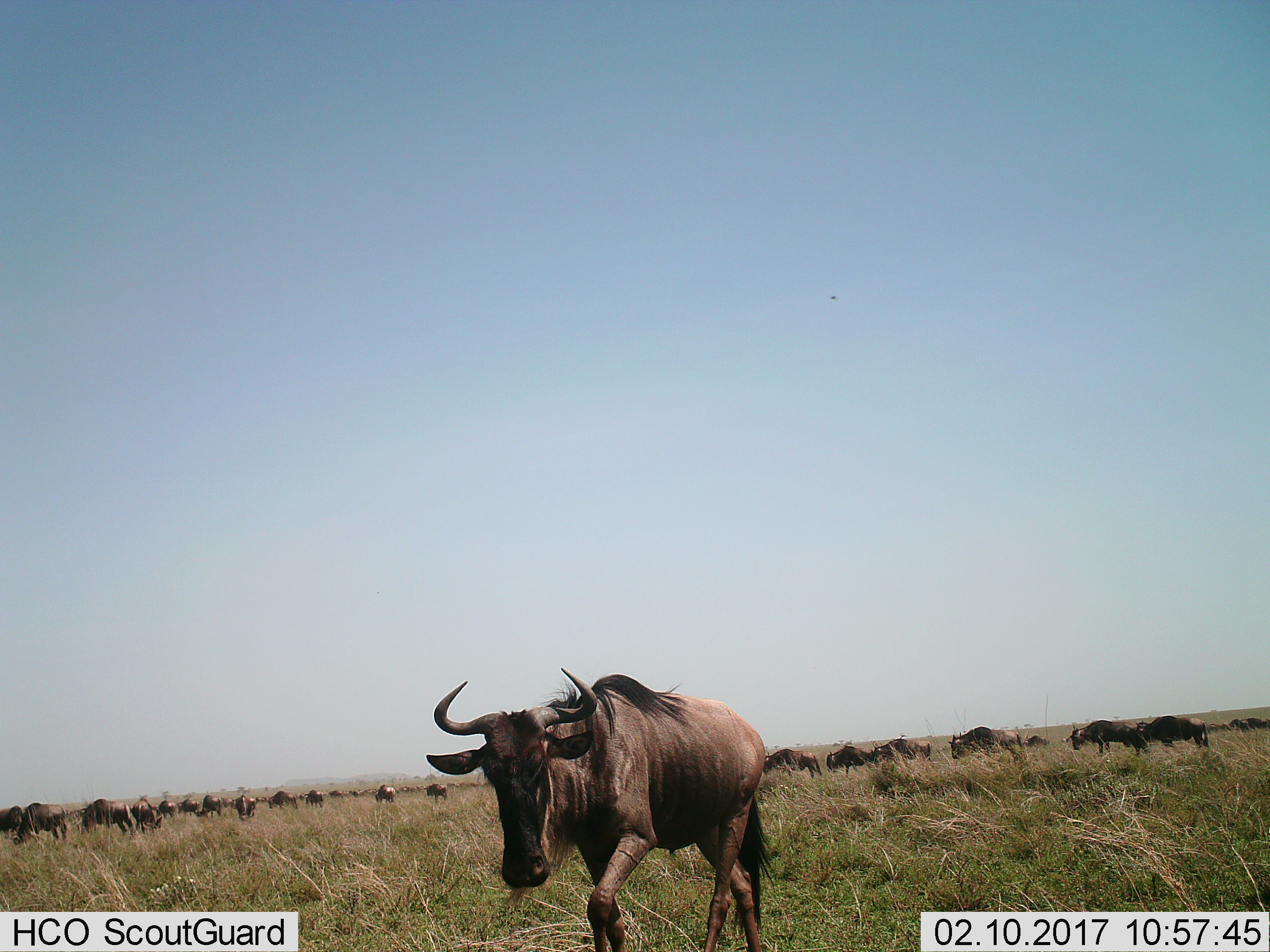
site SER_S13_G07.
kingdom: Animalia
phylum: Chordata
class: Mammalia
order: Artiodactyla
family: Bovidae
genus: Connochaetes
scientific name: Connochaetes taurinus taurinus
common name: blue wildebeest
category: wildebeestblue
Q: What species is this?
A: Wildebeestblue (blue wildebeest) (Connochaetes taurinus taurinus).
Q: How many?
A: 51+.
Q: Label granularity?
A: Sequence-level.